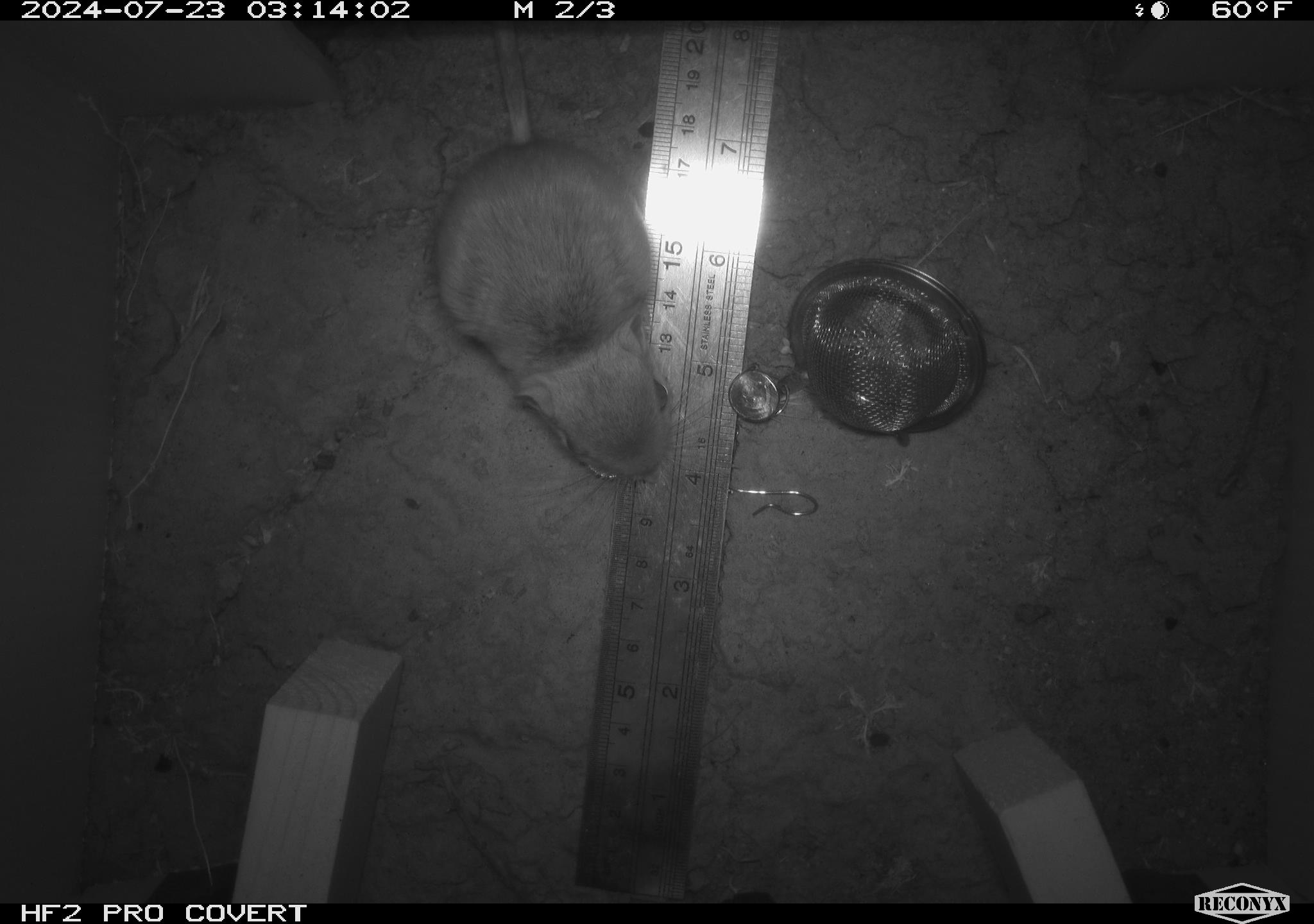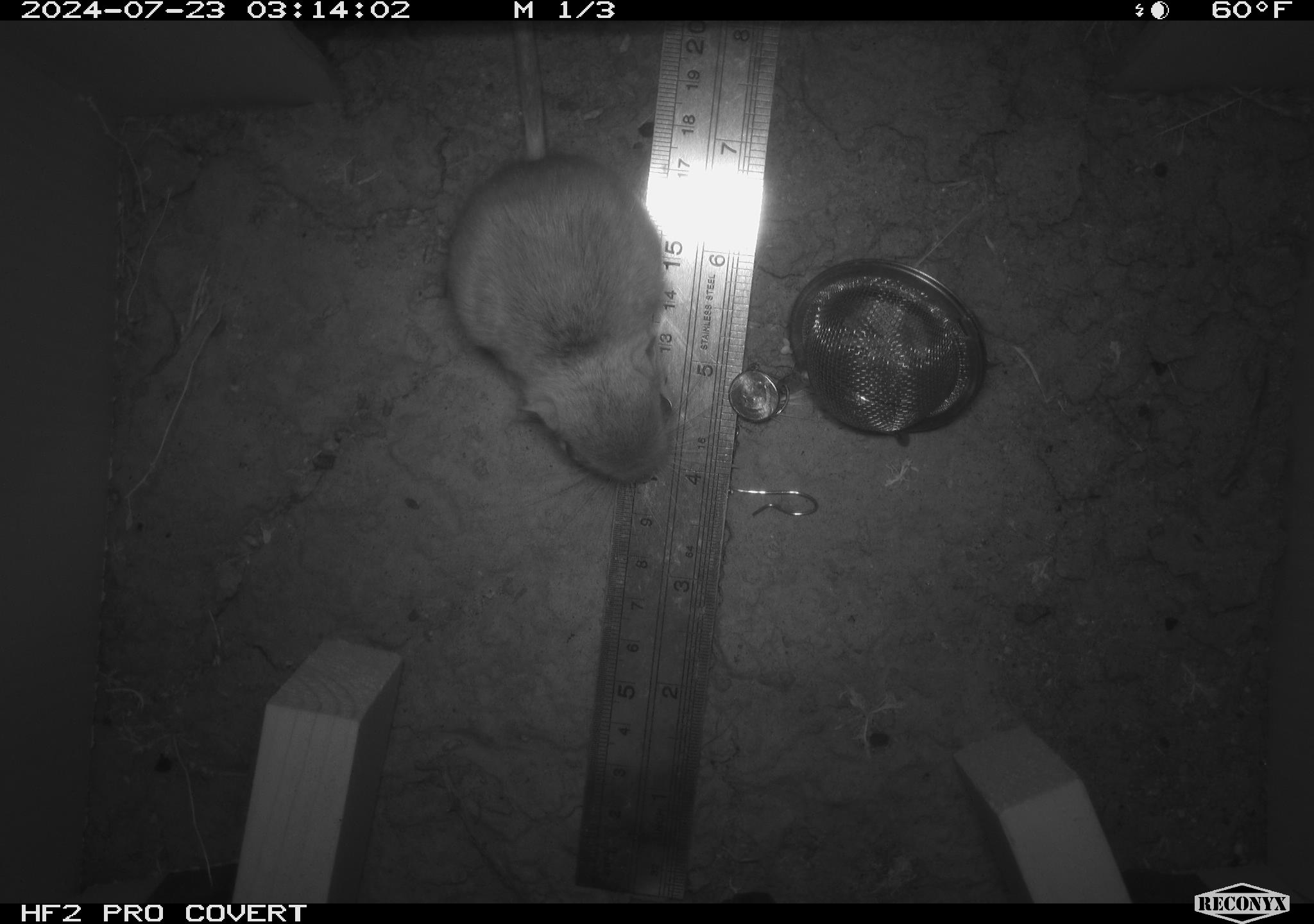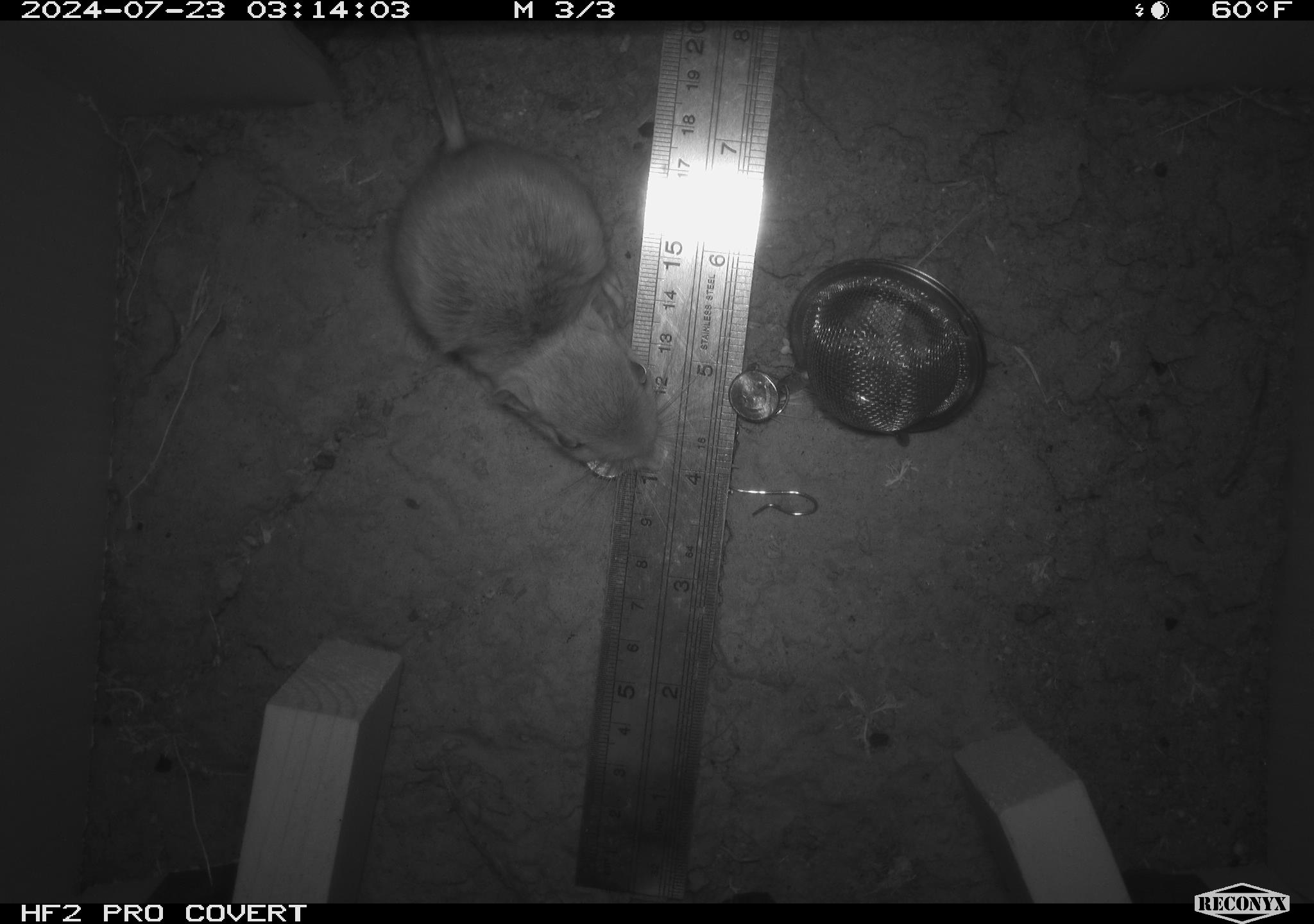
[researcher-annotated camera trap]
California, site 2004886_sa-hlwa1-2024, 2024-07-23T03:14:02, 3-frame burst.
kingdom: Animalia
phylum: Chordata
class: Mammalia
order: Rodentia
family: Heteromyidae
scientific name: Heteromyidae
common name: kangaroo rats and pocket mice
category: heteromyidae family